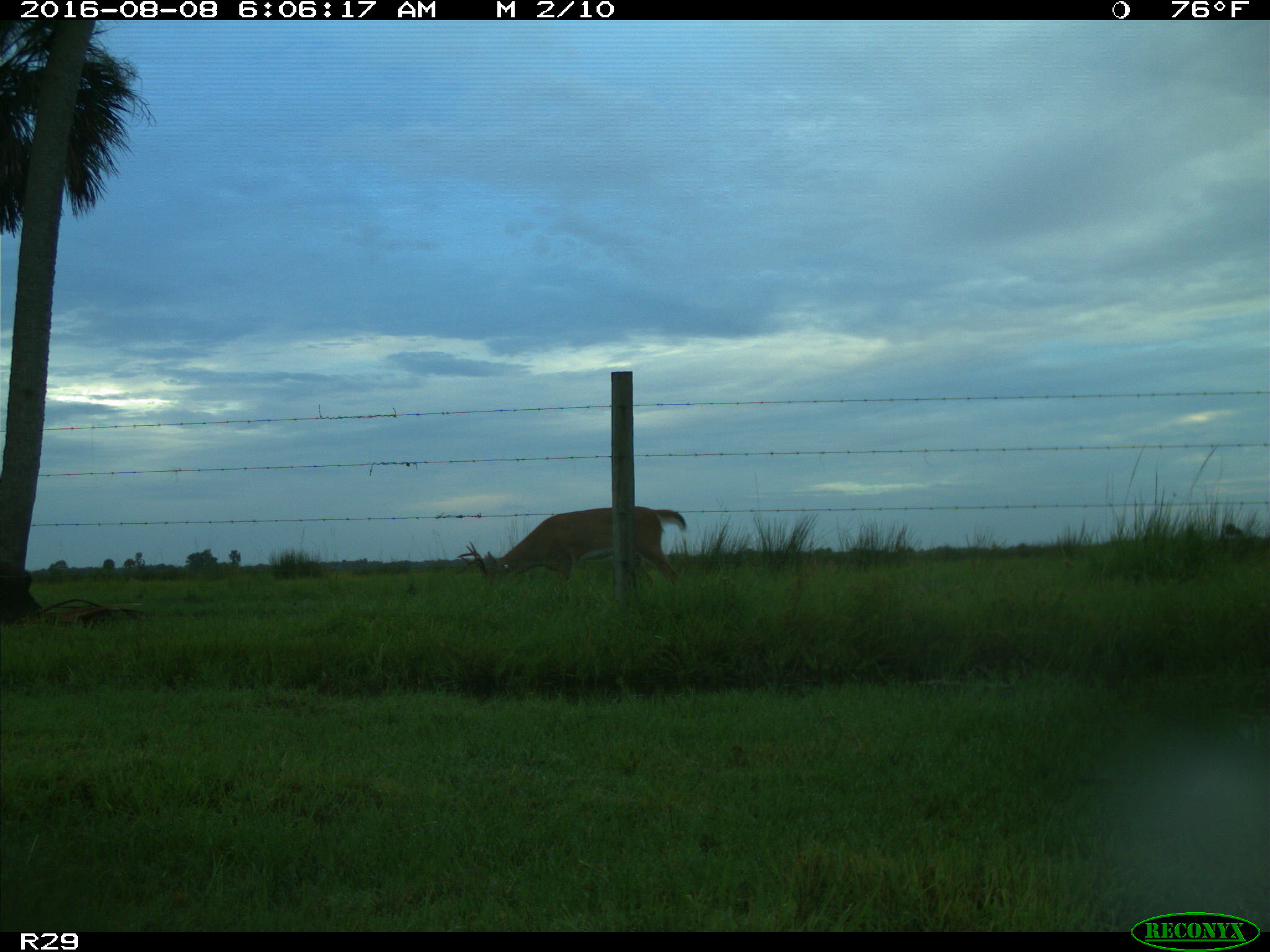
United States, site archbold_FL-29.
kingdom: Animalia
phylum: Chordata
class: Mammalia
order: Artiodactyla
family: Cervidae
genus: Odocoileus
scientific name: Odocoileus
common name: deer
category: unidentified deer